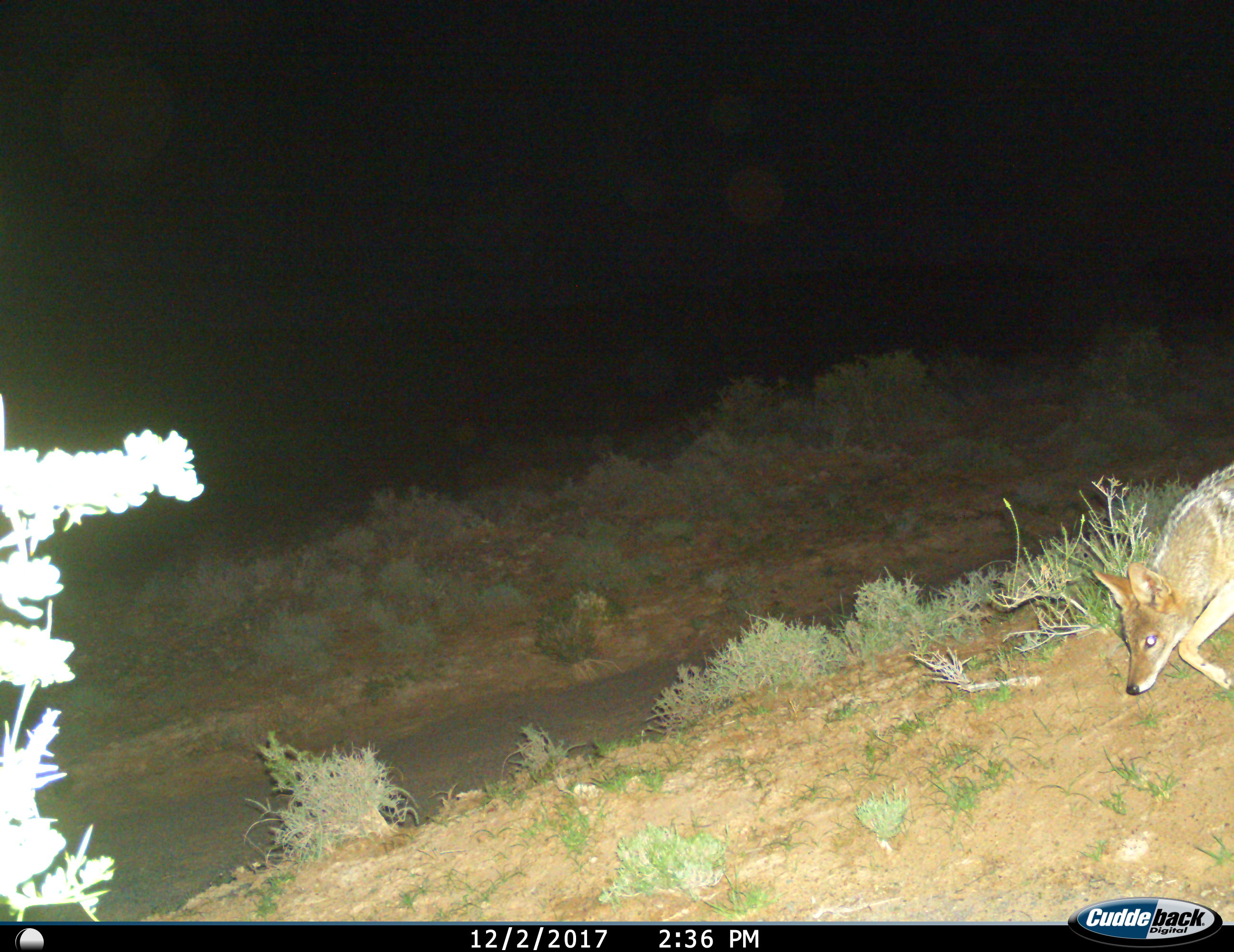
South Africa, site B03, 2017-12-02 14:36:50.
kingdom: Animalia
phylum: Chordata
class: Mammalia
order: Carnivora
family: Canidae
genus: Lupulella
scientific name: Lupulella mesomelas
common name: black-backed jackal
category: jackalblackbacked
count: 1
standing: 0%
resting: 0%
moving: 100%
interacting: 0%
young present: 0%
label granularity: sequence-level